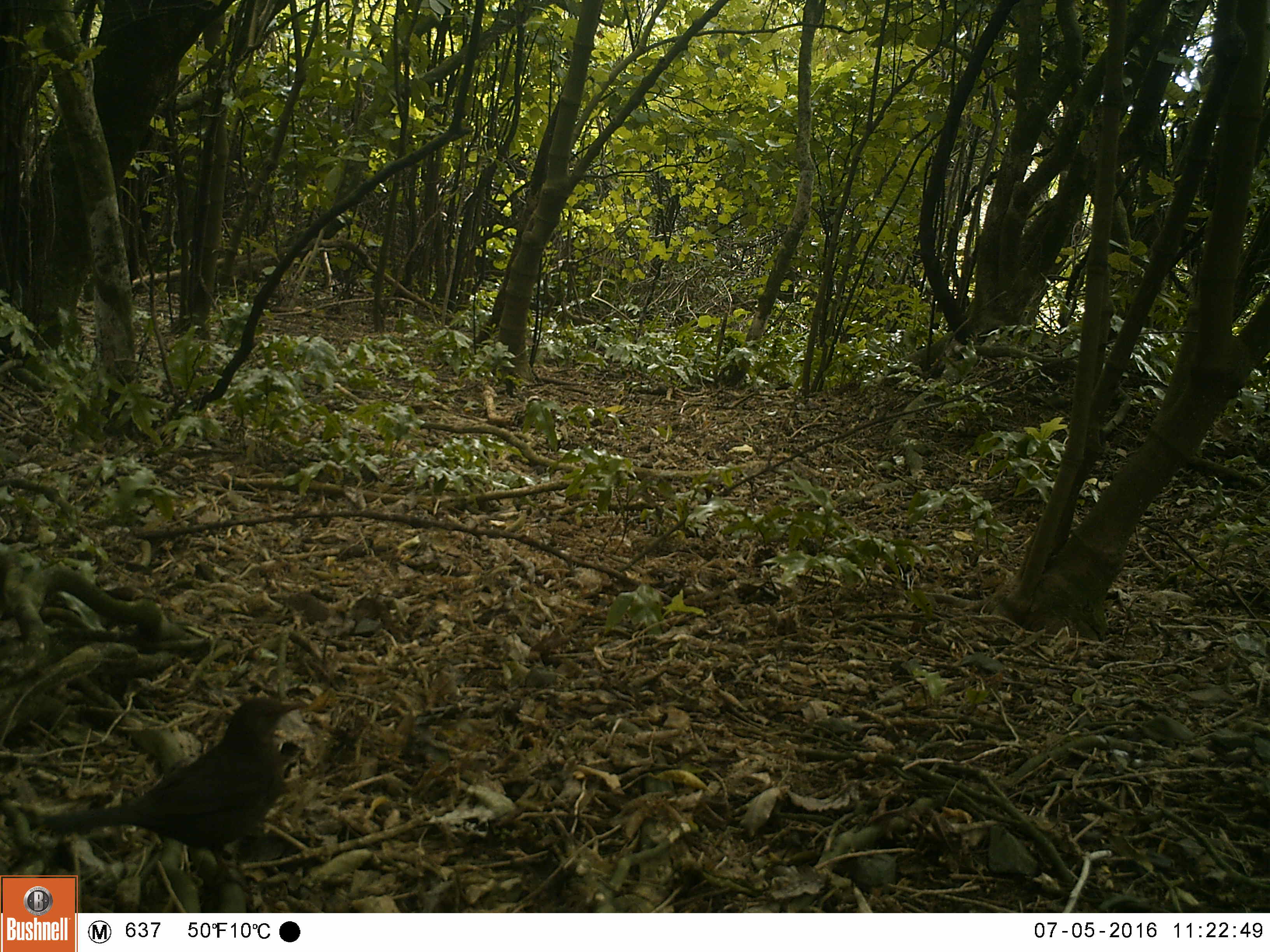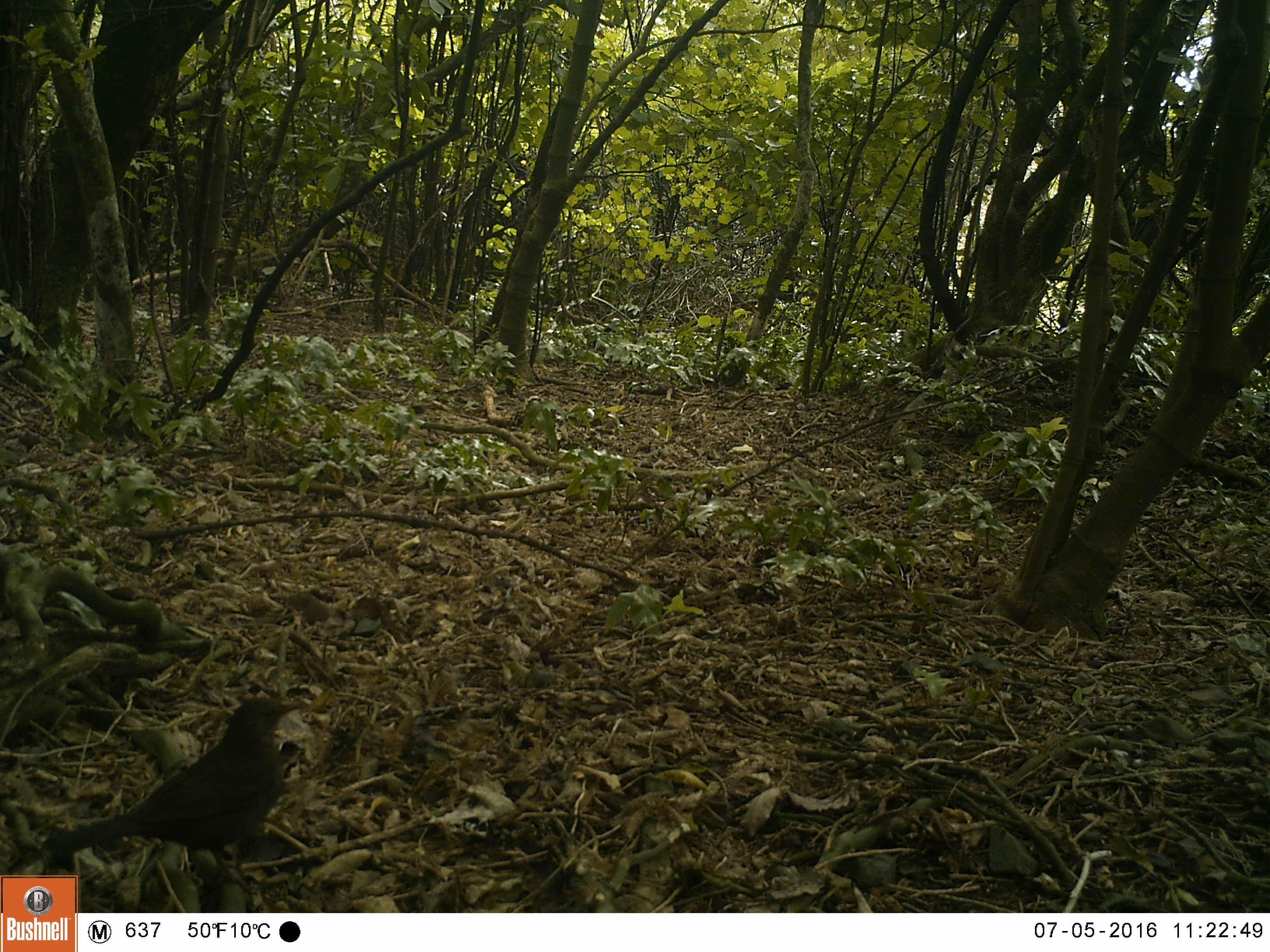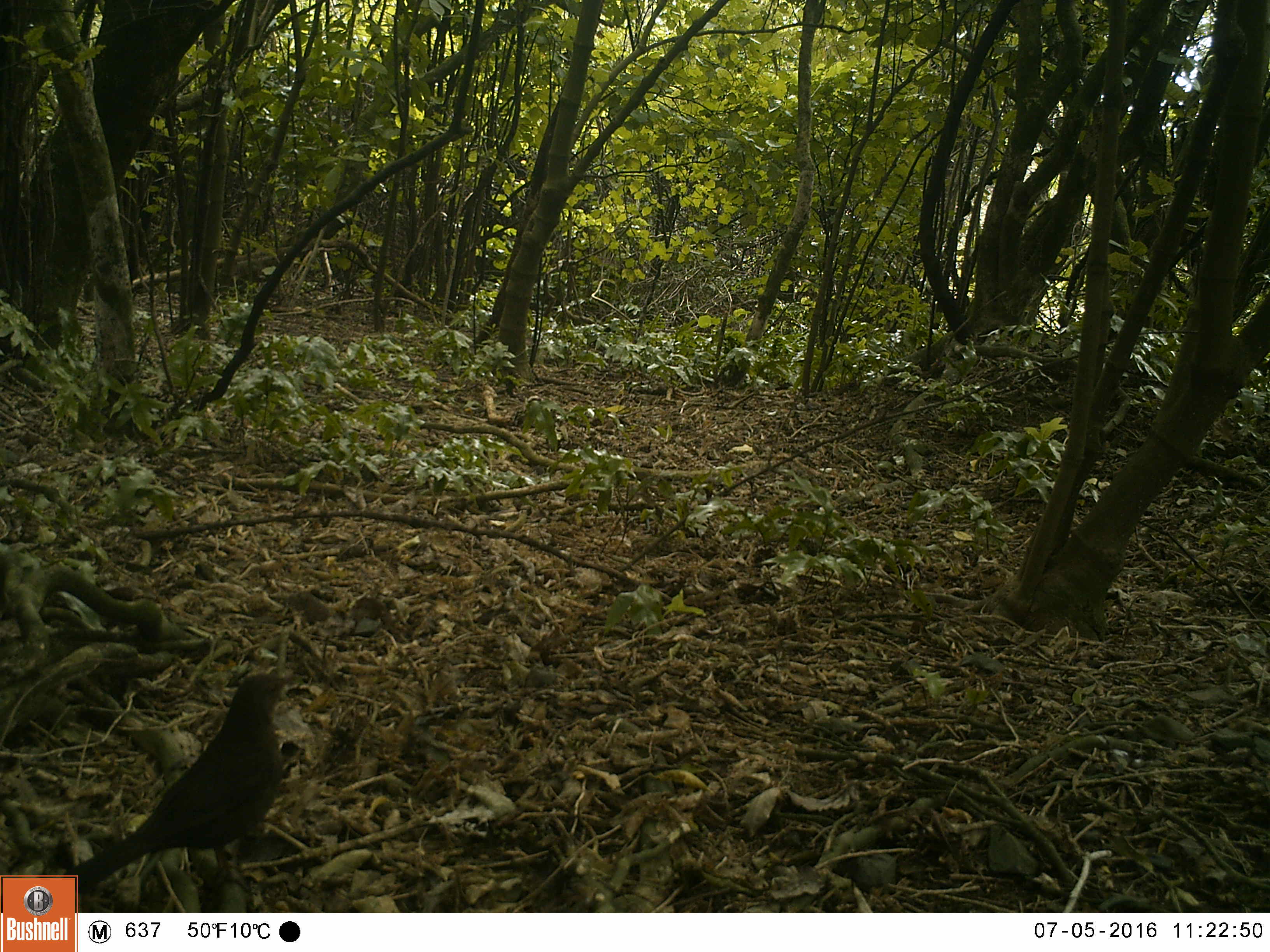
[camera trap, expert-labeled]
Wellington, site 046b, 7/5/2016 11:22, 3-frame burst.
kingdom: Animalia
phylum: Chordata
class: Aves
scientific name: Aves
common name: bird